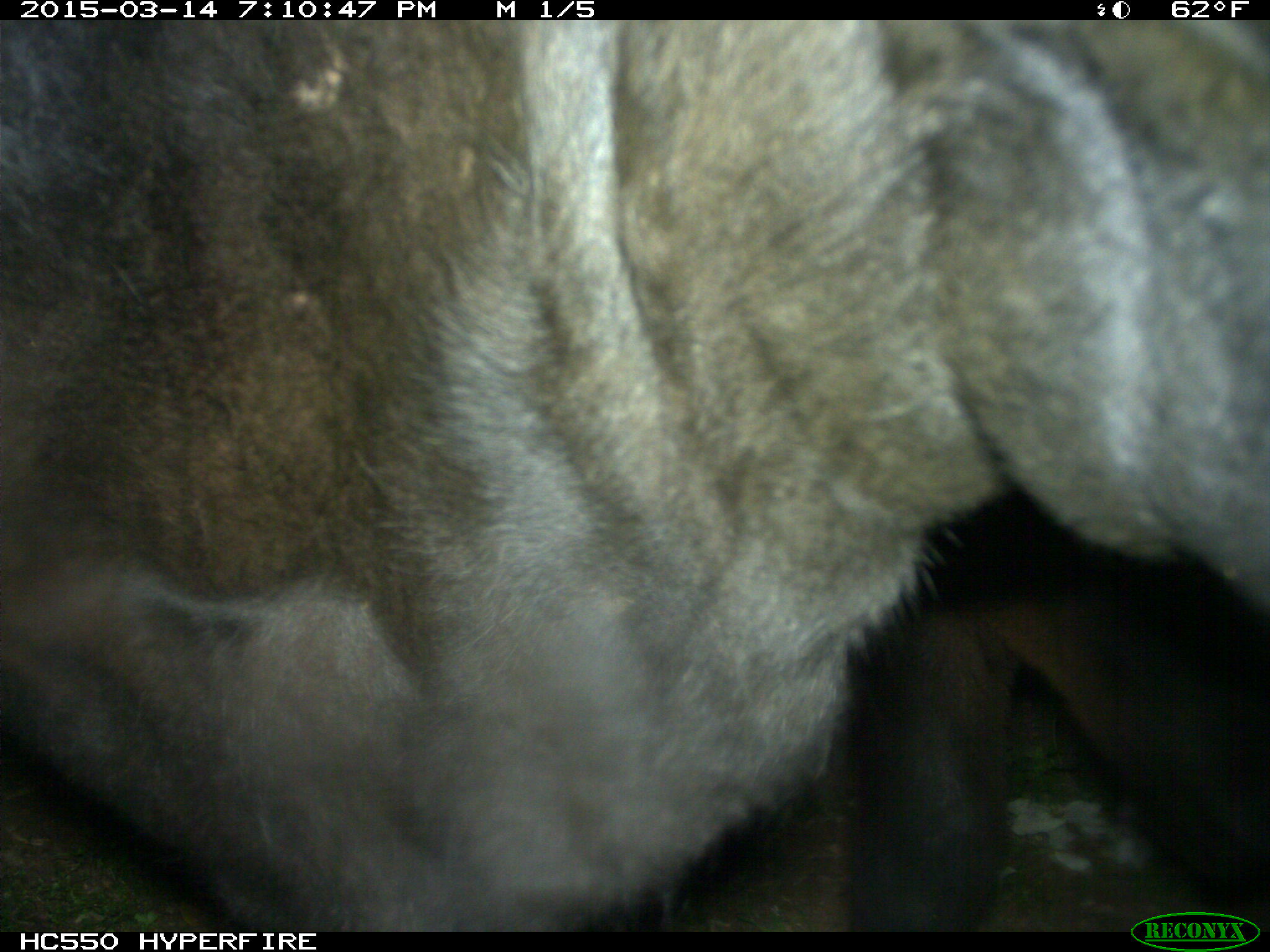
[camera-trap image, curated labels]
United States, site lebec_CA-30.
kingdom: Animalia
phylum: Chordata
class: Mammalia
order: Artiodactyla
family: Bovidae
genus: Bos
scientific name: Bos taurus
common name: domestic cow